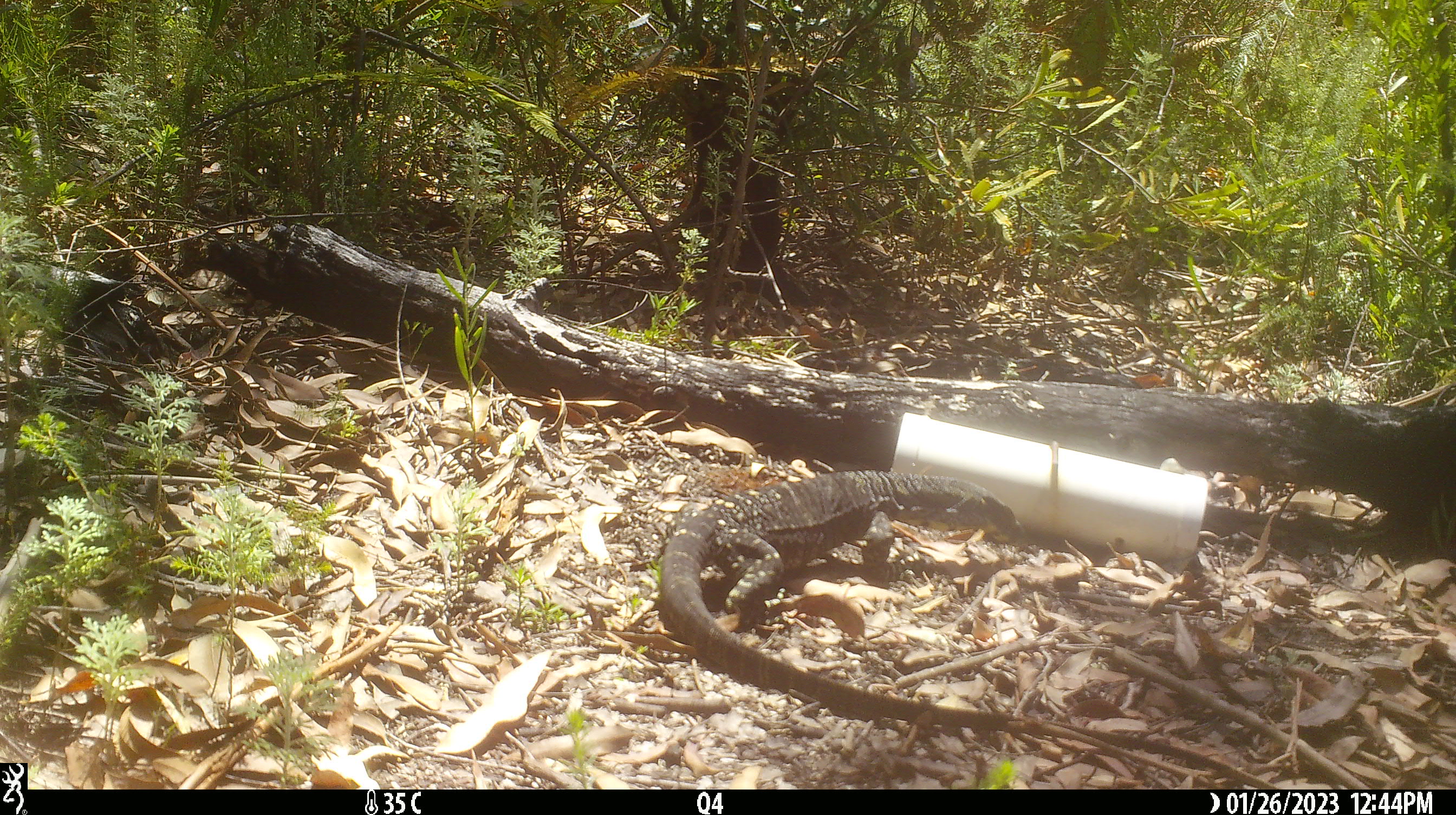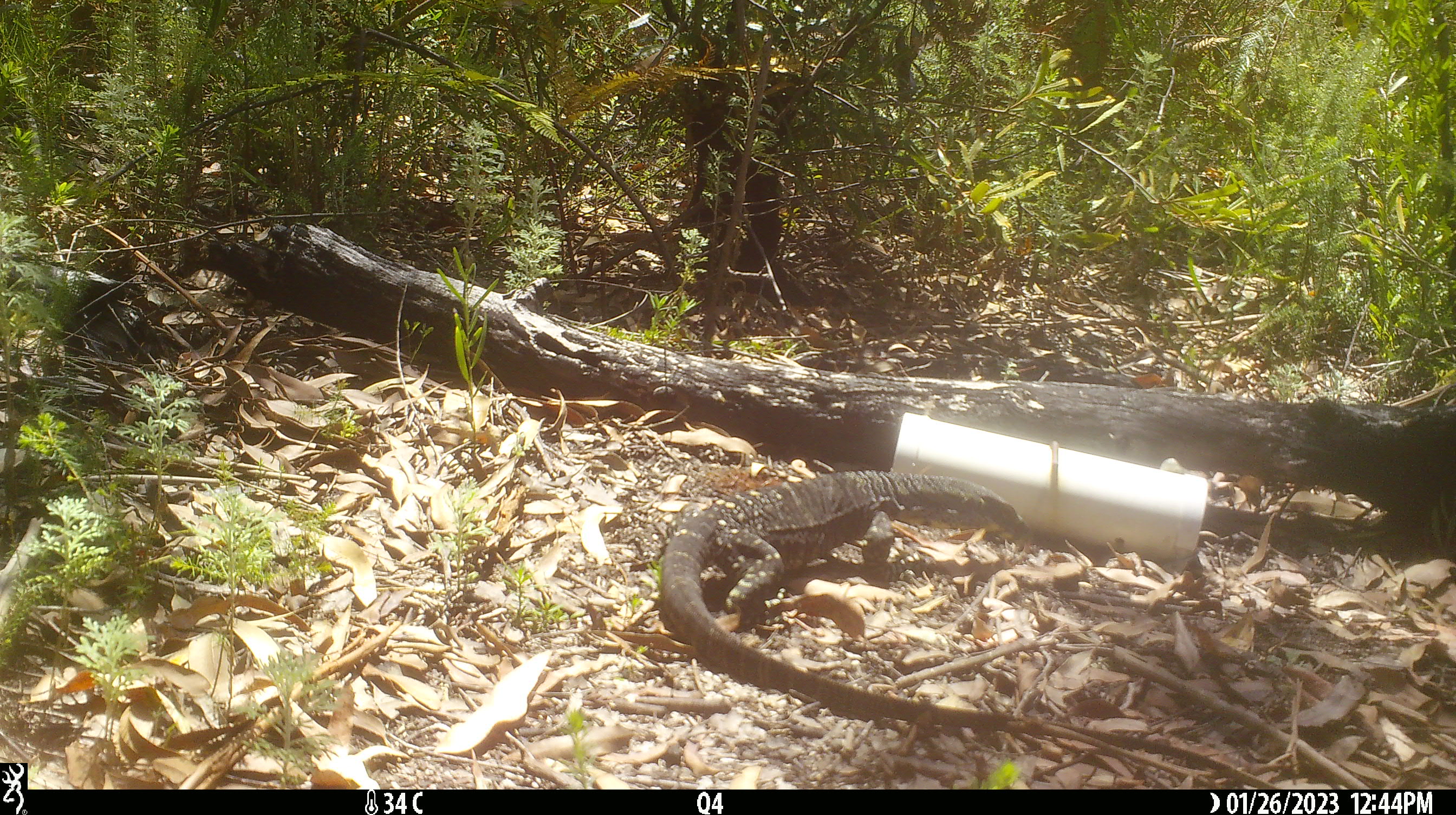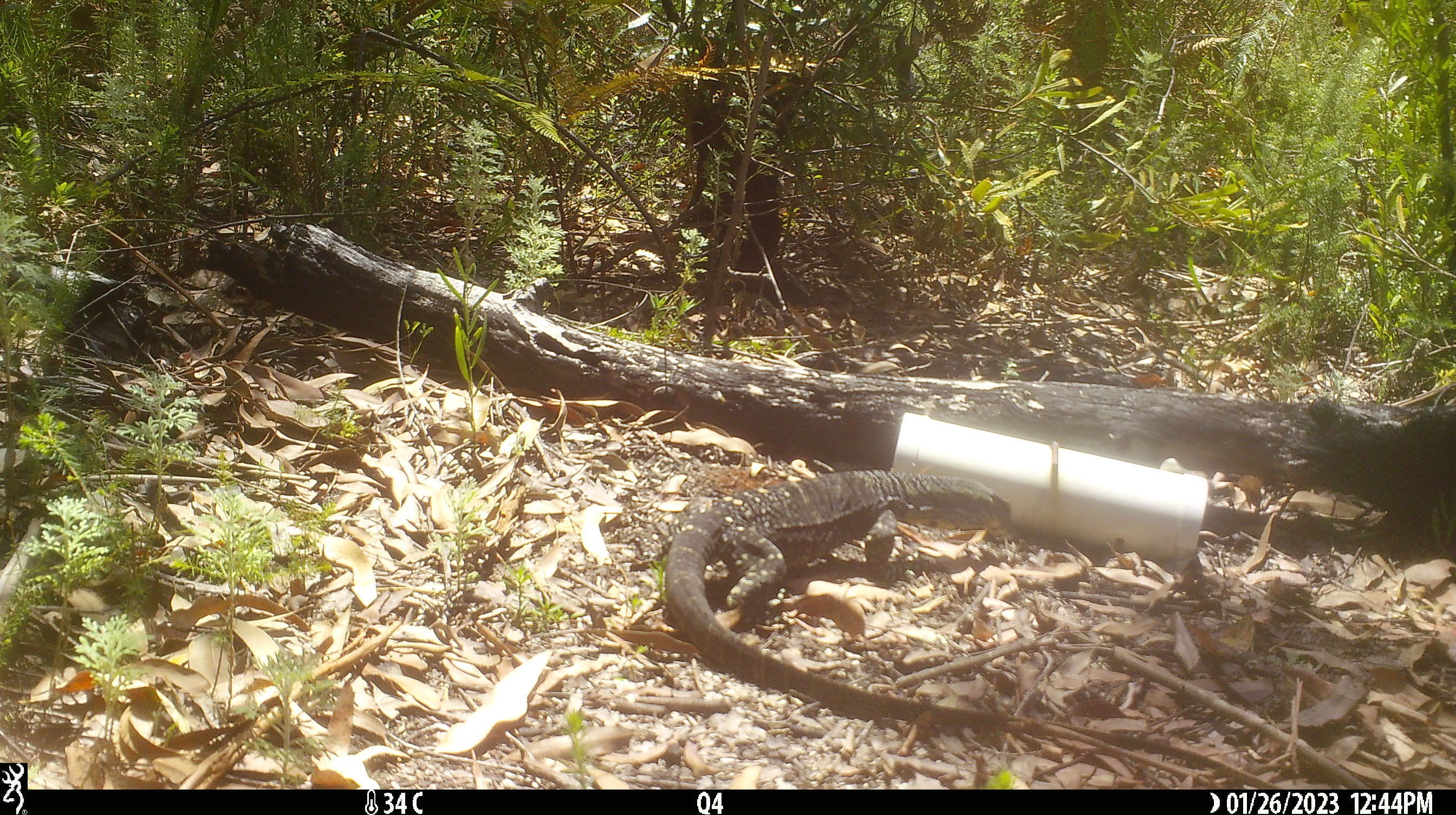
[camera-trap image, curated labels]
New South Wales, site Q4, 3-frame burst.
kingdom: Animalia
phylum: Chordata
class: Reptilia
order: Squamata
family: Varanidae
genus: Varanus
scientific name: Varanus varius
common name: lace monitor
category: goanna